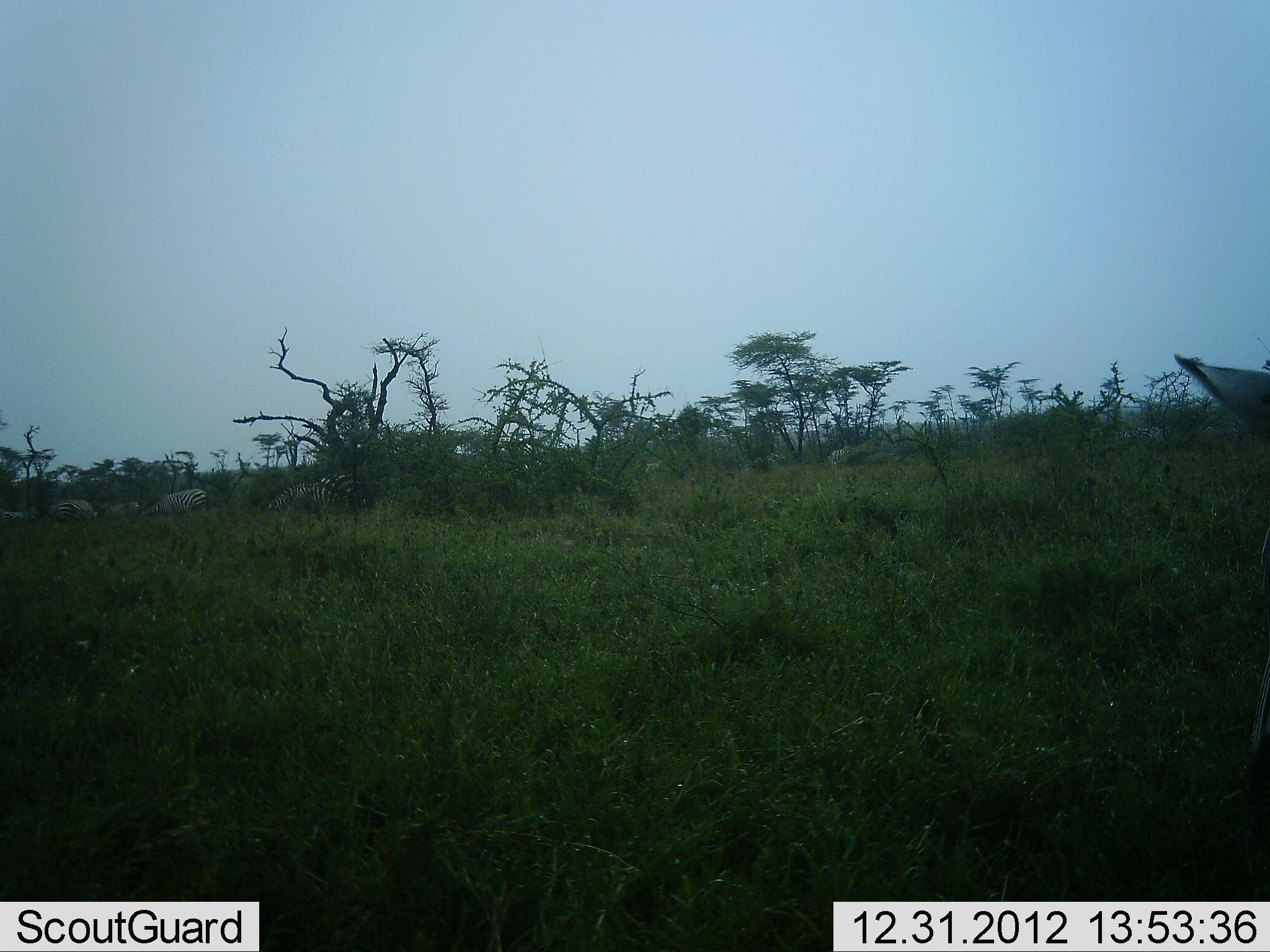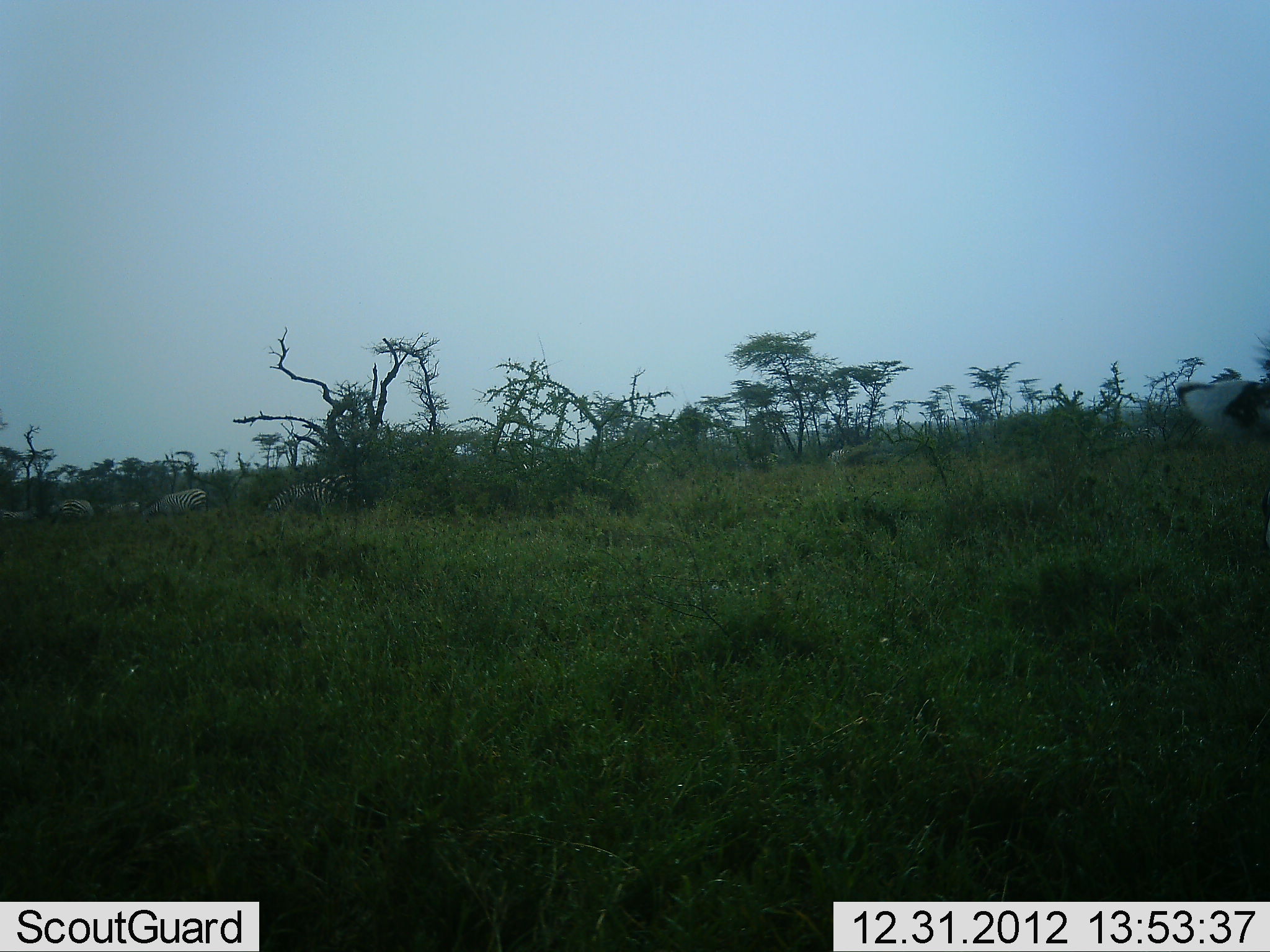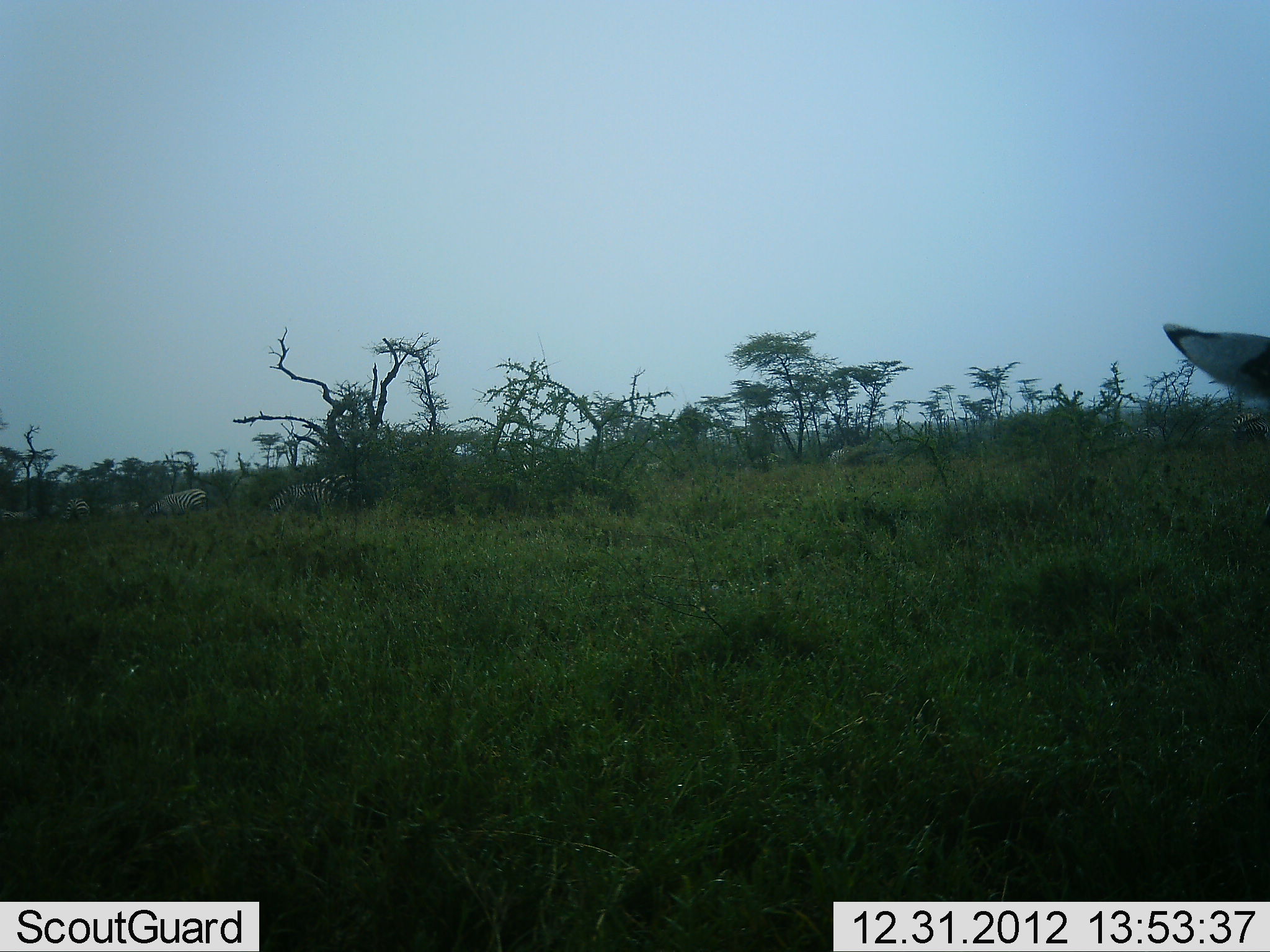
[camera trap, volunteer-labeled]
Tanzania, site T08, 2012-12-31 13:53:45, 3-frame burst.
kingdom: Animalia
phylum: Chordata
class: Mammalia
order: Perissodactyla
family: Equidae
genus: Equus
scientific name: Equus quagga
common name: plains zebra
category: zebra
Zebra (plains zebra) (Equus quagga), count 5. Behavior (volunteer vote fractions): standing 63%, resting 11%, moving 11%, interacting 0%. Young present (vote fraction): 0%. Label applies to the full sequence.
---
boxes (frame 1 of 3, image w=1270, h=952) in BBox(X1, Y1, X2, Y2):
animal: BBox(265, 472, 369, 518); BBox(141, 488, 210, 521); BBox(49, 497, 98, 524)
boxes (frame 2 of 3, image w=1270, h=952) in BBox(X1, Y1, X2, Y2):
animal: BBox(1174, 377, 1270, 547); BBox(265, 471, 369, 523); BBox(140, 487, 210, 523); BBox(50, 498, 96, 523)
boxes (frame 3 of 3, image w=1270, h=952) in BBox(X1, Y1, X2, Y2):
animal: BBox(1163, 322, 1270, 407); BBox(265, 473, 360, 519); BBox(142, 488, 209, 523)